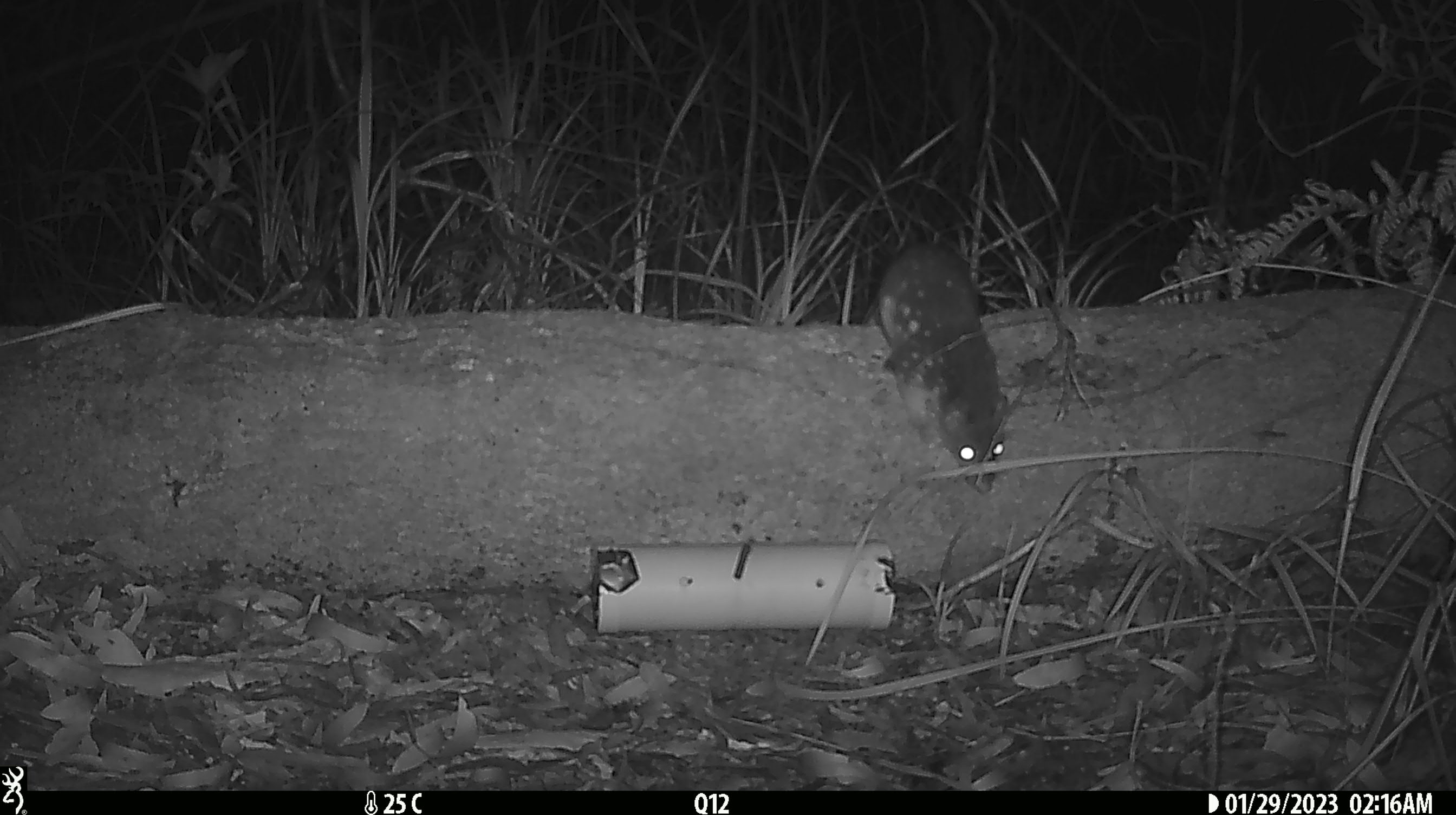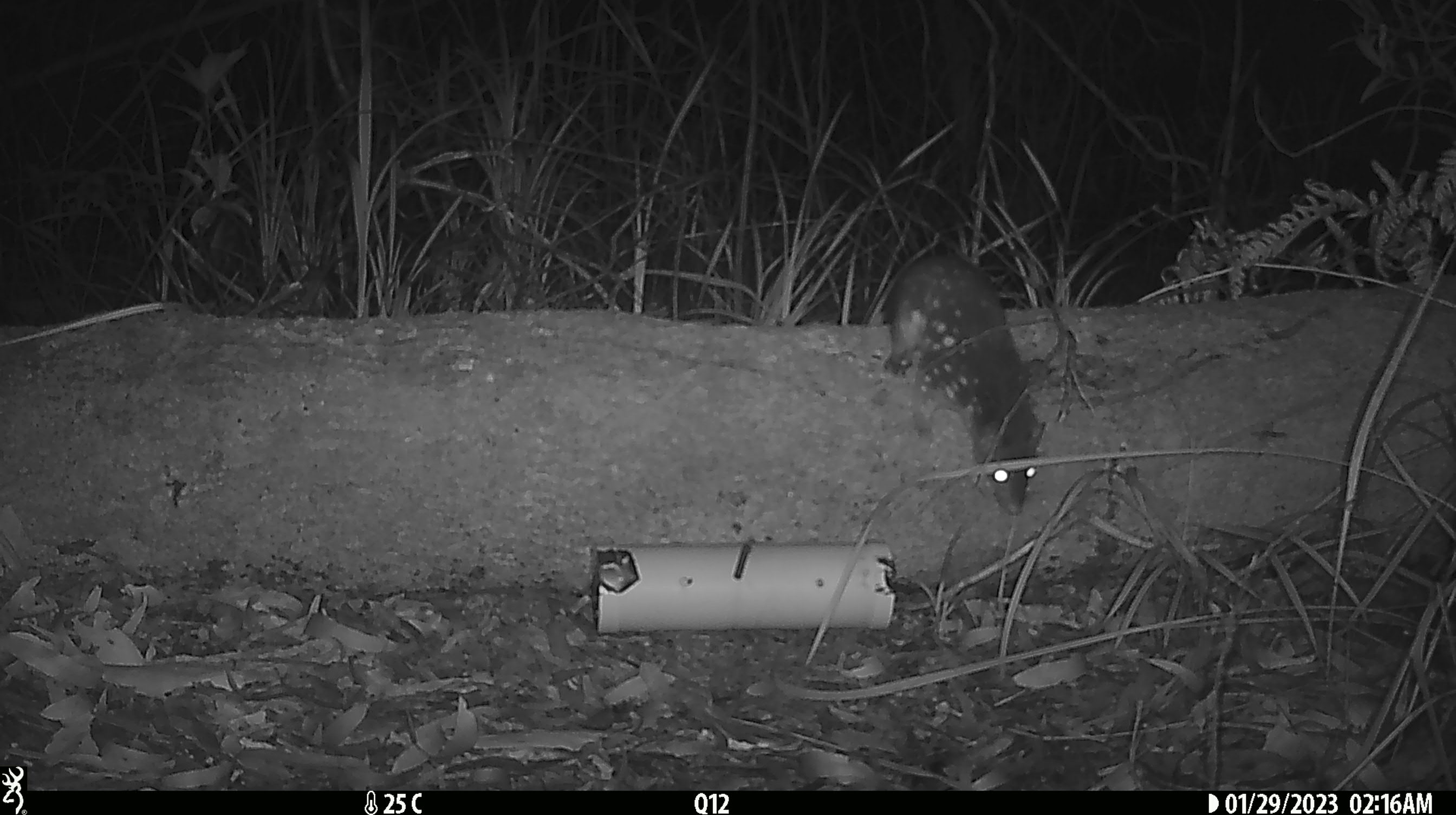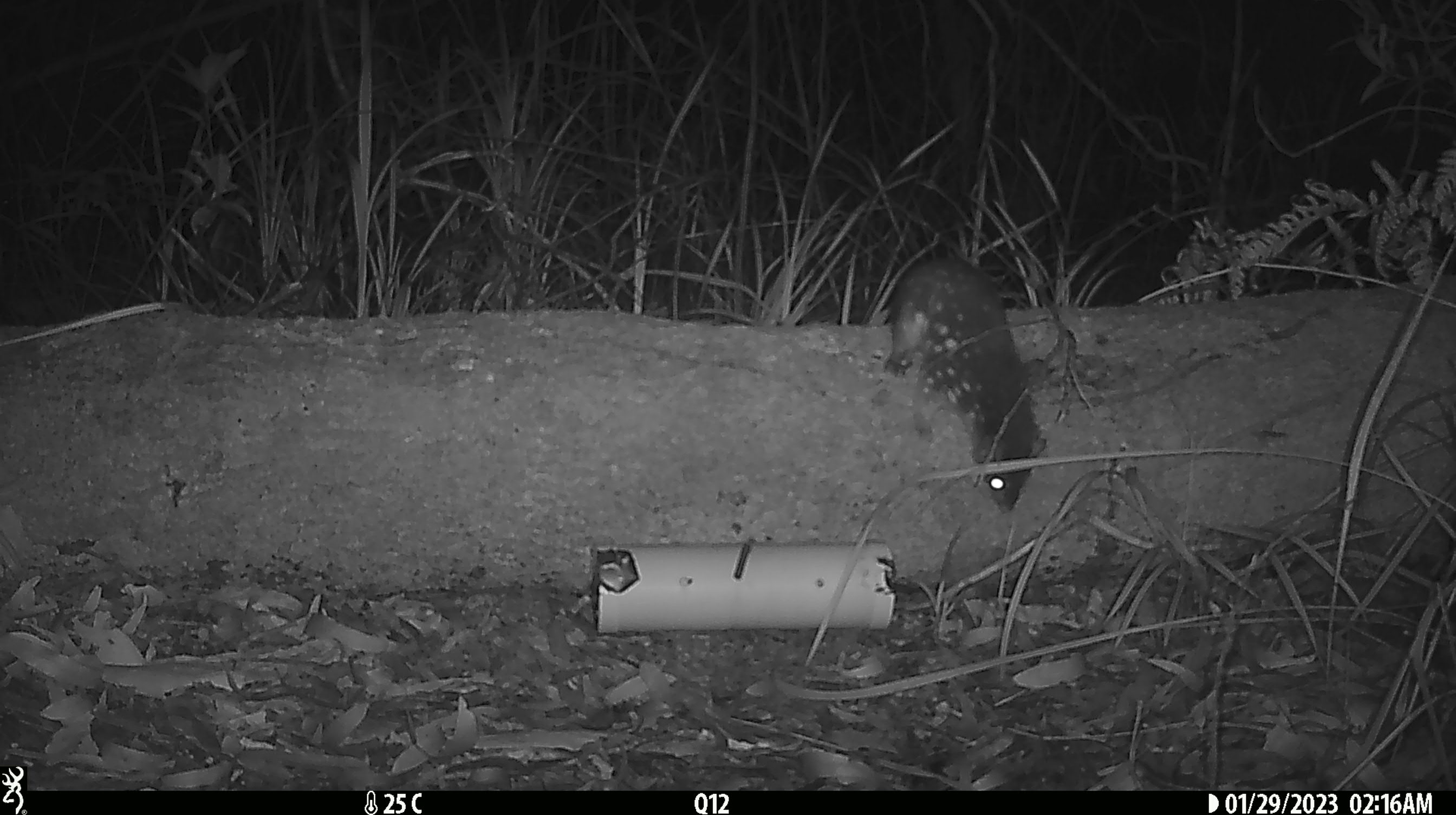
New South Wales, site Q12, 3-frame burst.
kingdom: Animalia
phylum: Chordata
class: Mammalia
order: Dasyuromorphia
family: Dasyuridae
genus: Dasyurus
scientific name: Dasyurus maculatus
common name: spotted-tailed quoll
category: quoll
Quoll (spotted-tailed quoll) (Dasyurus maculatus).